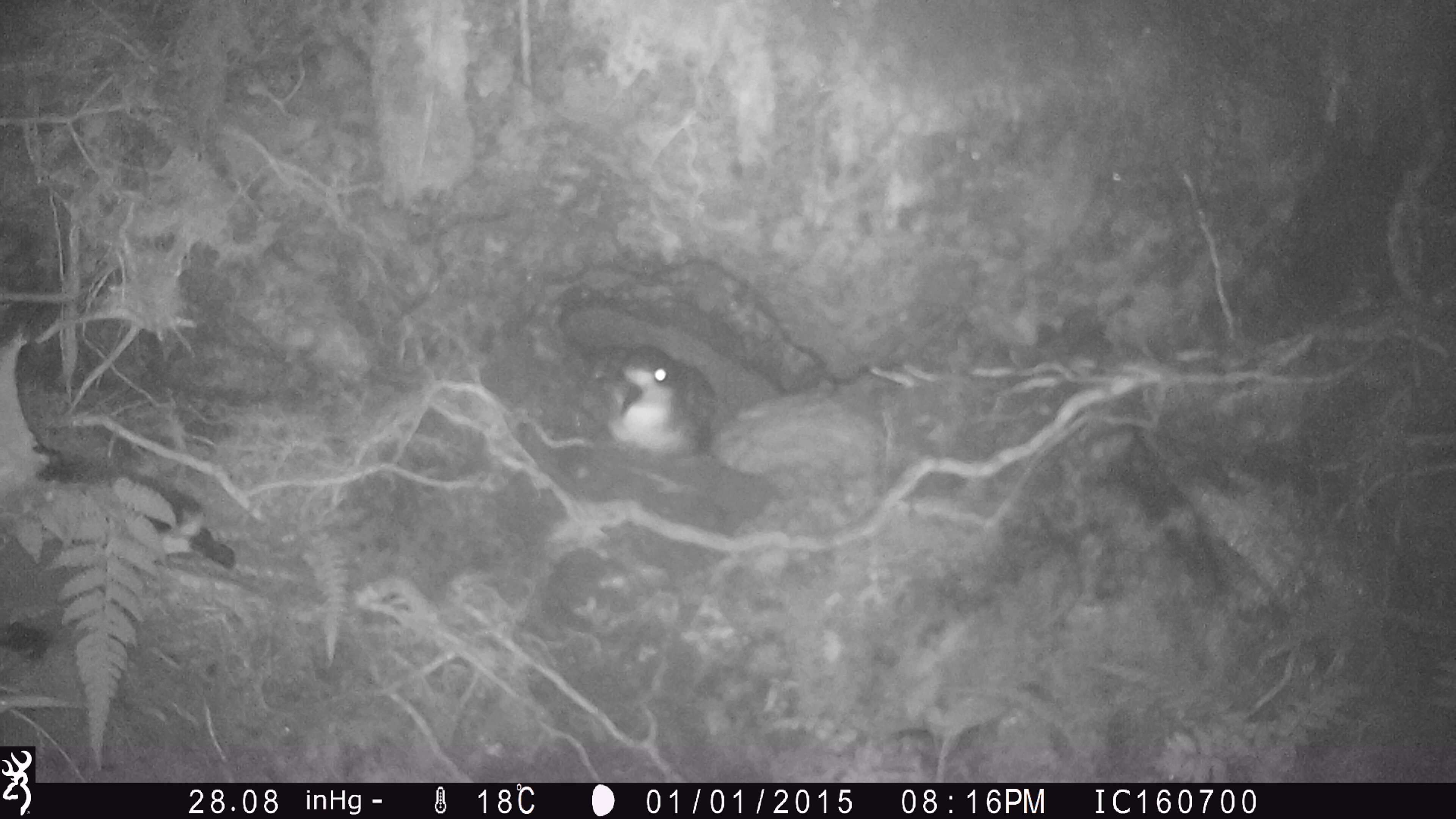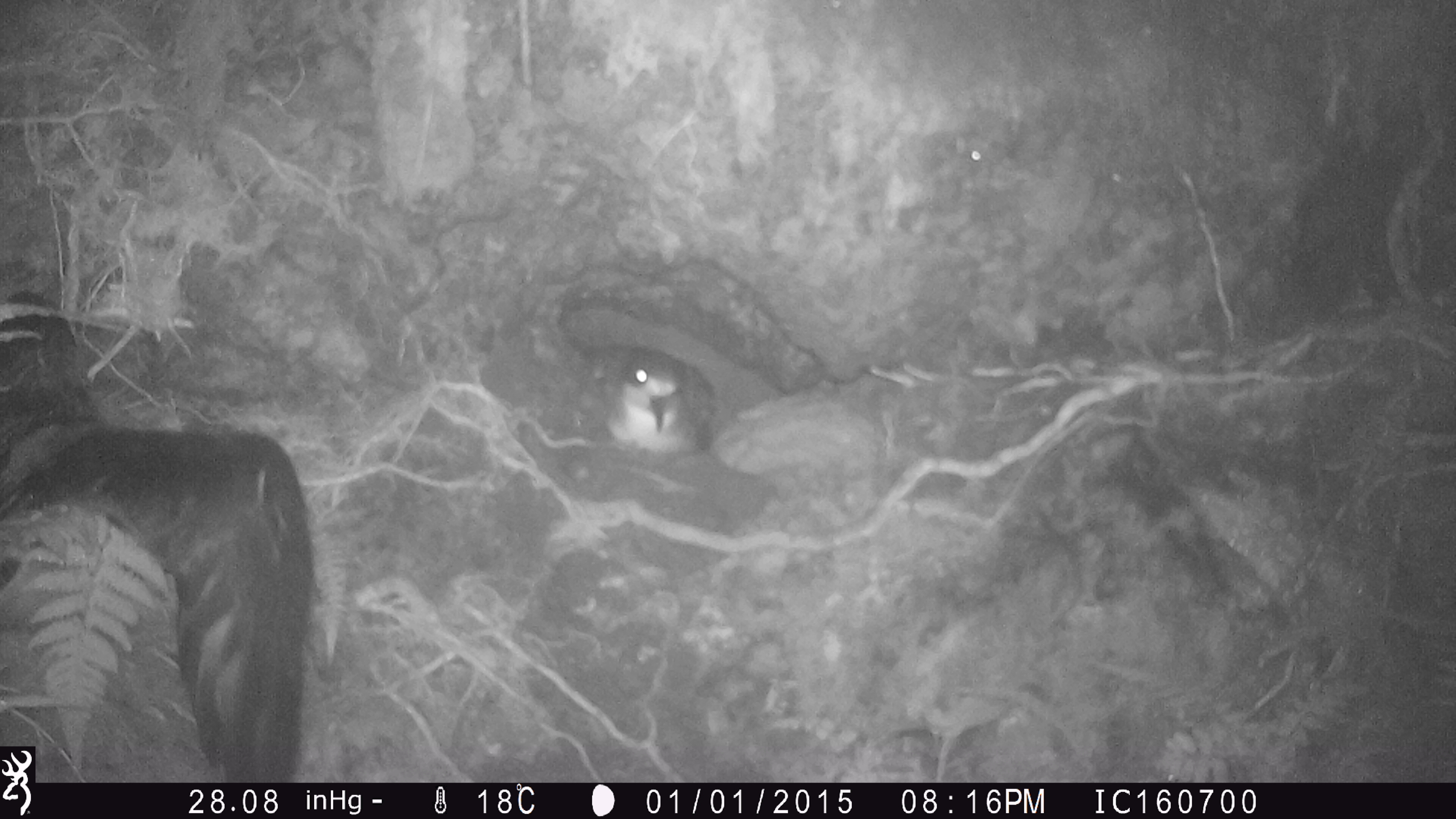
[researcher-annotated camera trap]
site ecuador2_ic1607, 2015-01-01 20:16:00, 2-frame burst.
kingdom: Animalia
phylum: Chordata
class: Aves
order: Procellariiformes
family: Procellariidae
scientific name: Procellariidae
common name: petrel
Petrel (Procellariidae).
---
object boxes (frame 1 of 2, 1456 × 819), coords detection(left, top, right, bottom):
petrel: detection(1, 295, 244, 667); detection(603, 341, 720, 461)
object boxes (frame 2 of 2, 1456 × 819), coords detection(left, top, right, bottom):
petrel: detection(0, 281, 315, 784); detection(584, 340, 719, 461)